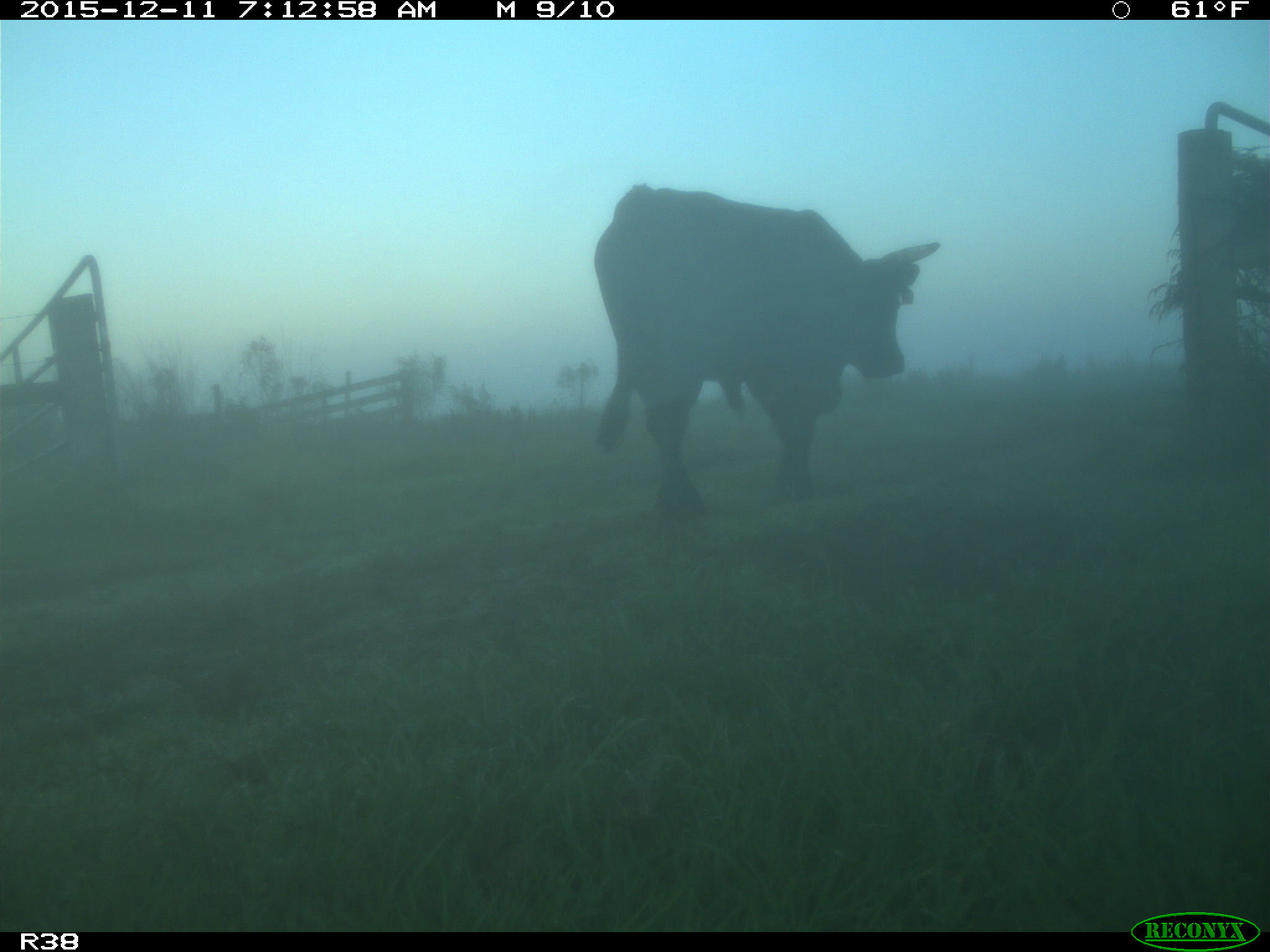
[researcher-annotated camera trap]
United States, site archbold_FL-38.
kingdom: Animalia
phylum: Chordata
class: Mammalia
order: Artiodactyla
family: Bovidae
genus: Bos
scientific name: Bos taurus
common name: domestic cow